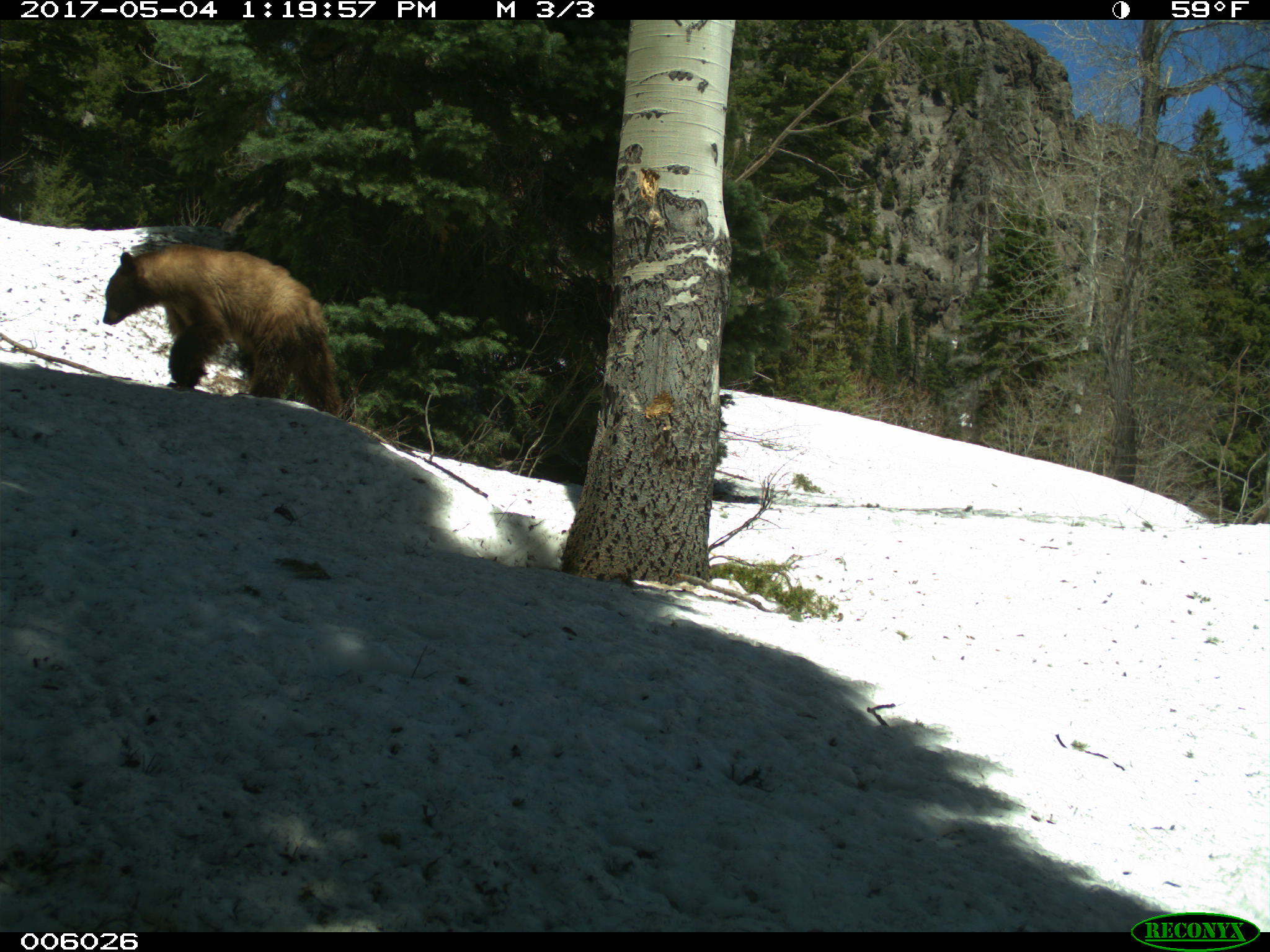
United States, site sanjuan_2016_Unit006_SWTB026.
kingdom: Animalia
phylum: Chordata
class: Mammalia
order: Carnivora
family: Ursidae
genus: Ursus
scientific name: Ursus americanus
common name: american black bear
Ursus americanus (american black bear).